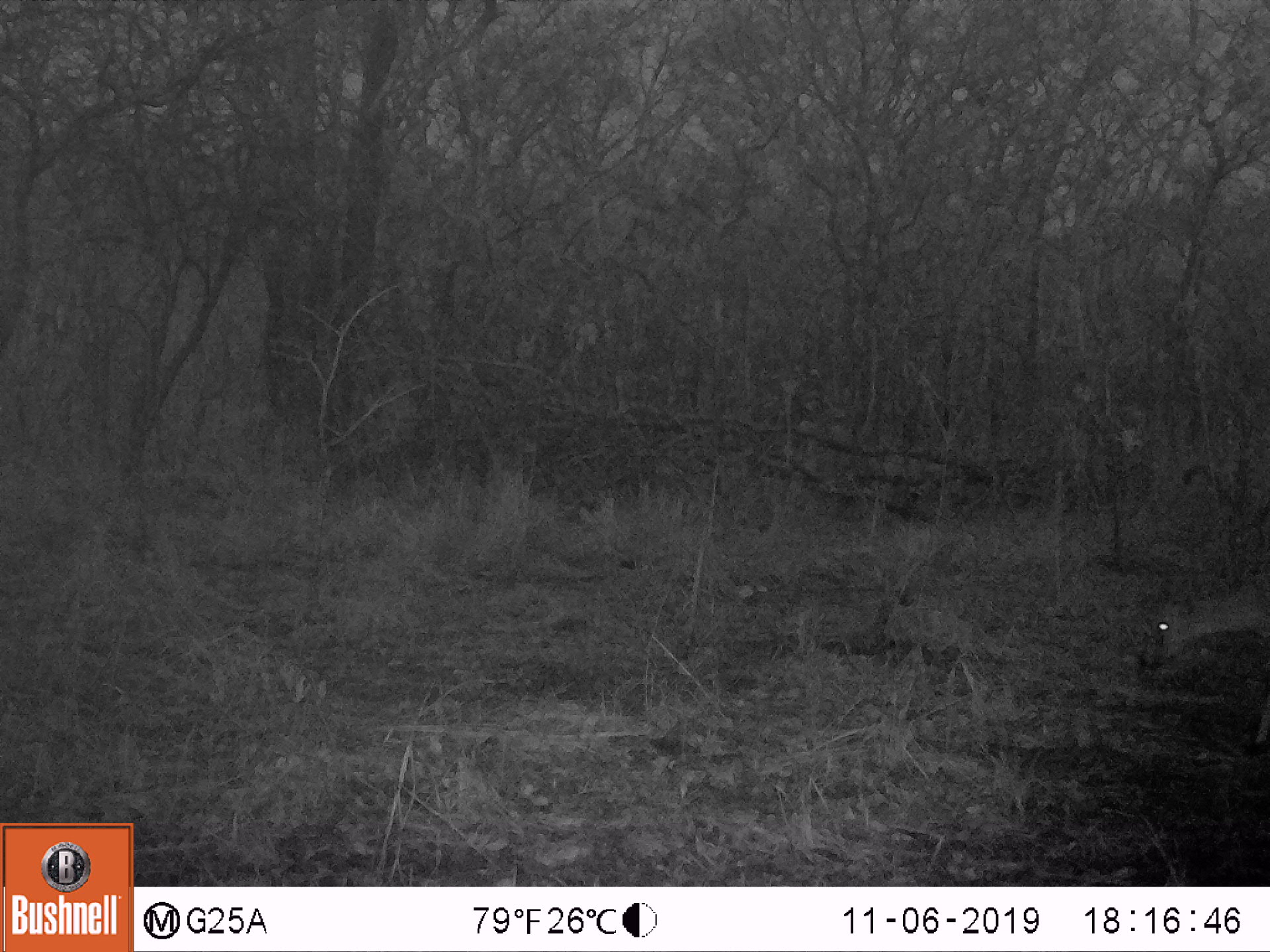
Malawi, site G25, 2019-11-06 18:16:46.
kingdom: Animalia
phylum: Chordata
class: Mammalia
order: Artiodactyla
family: Bovidae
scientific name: Antilopinae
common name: small antelope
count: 1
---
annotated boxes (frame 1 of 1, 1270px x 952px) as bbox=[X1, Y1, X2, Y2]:
small antelope: bbox=[1135, 544, 1268, 755]